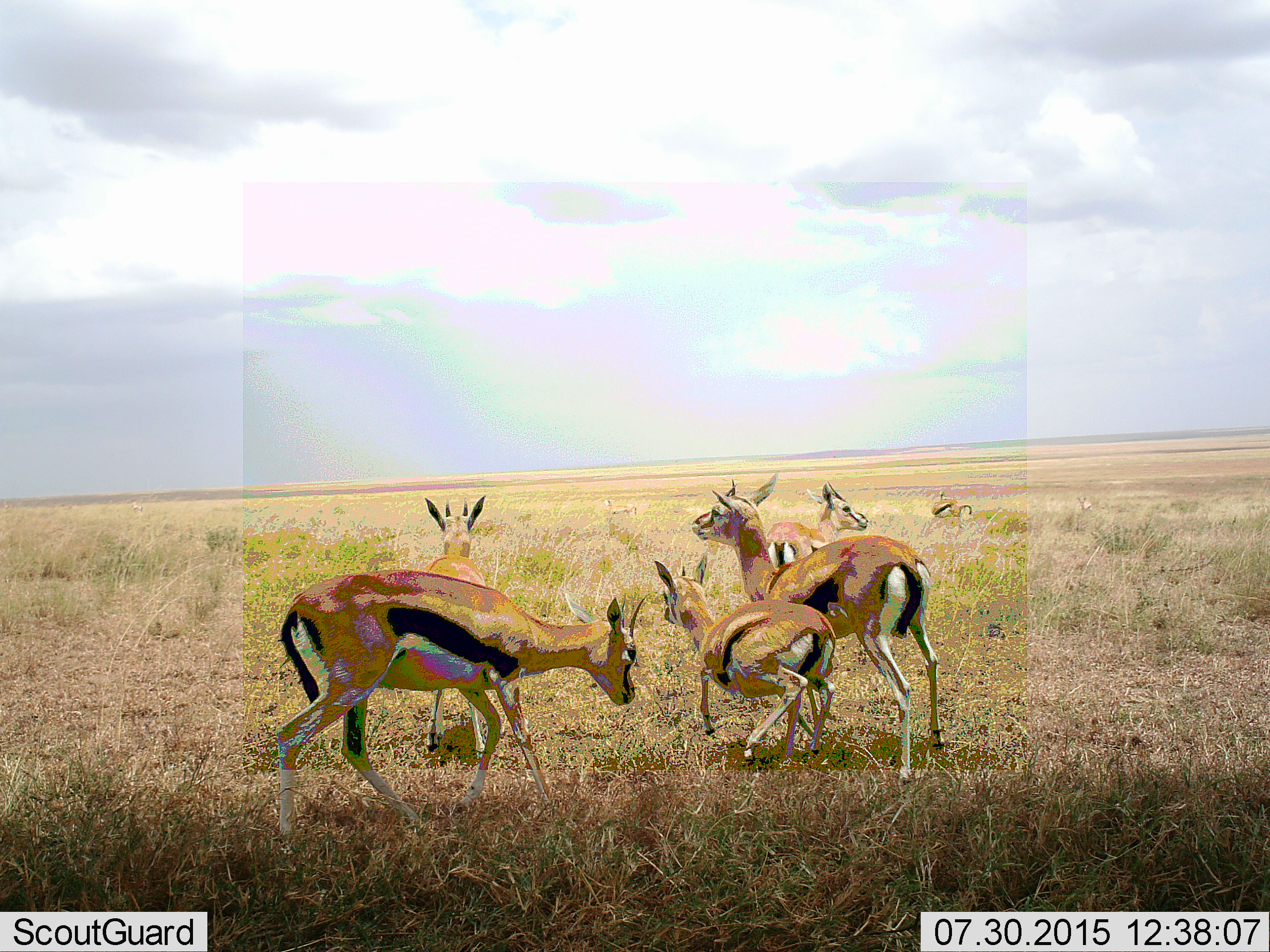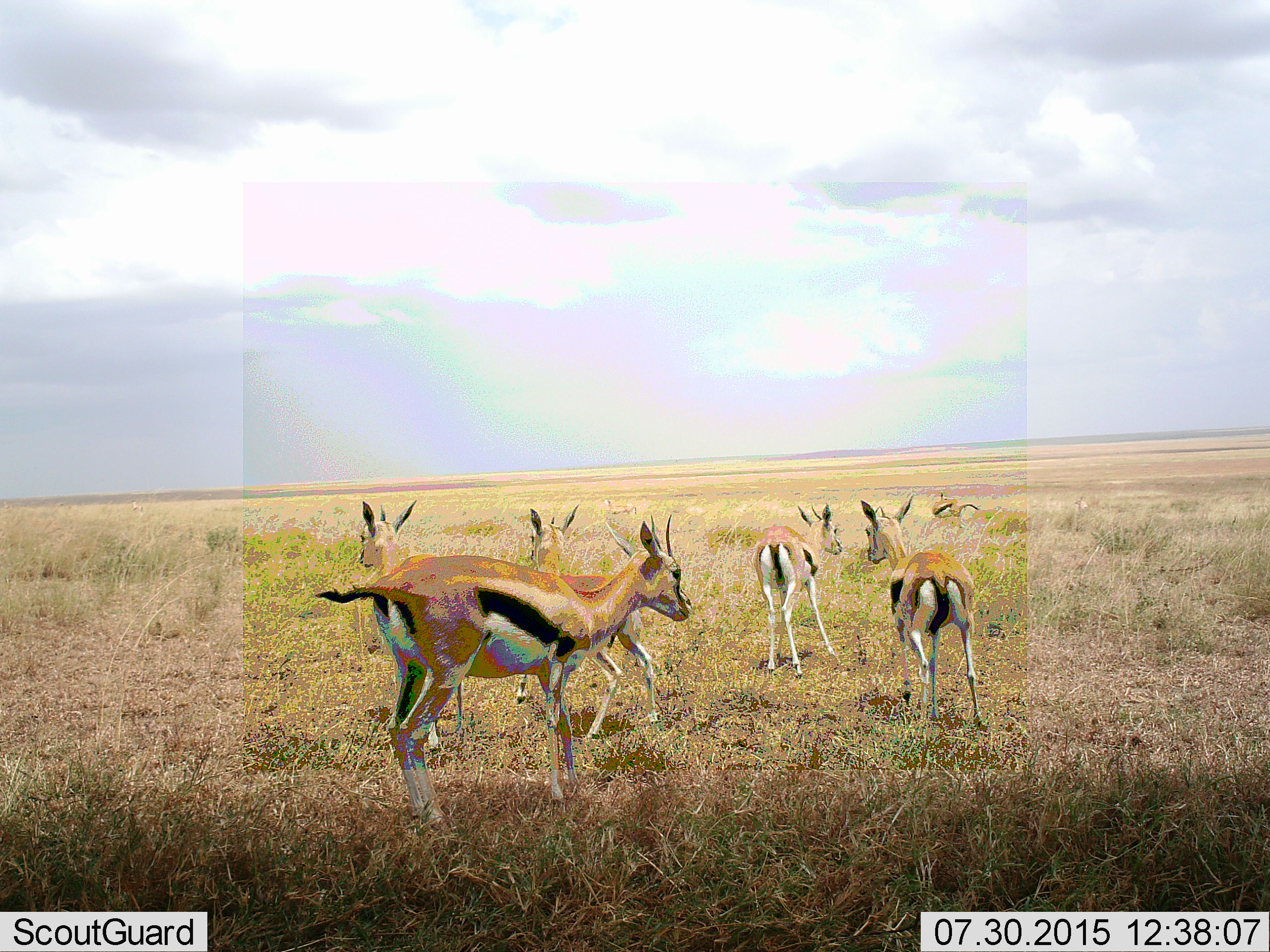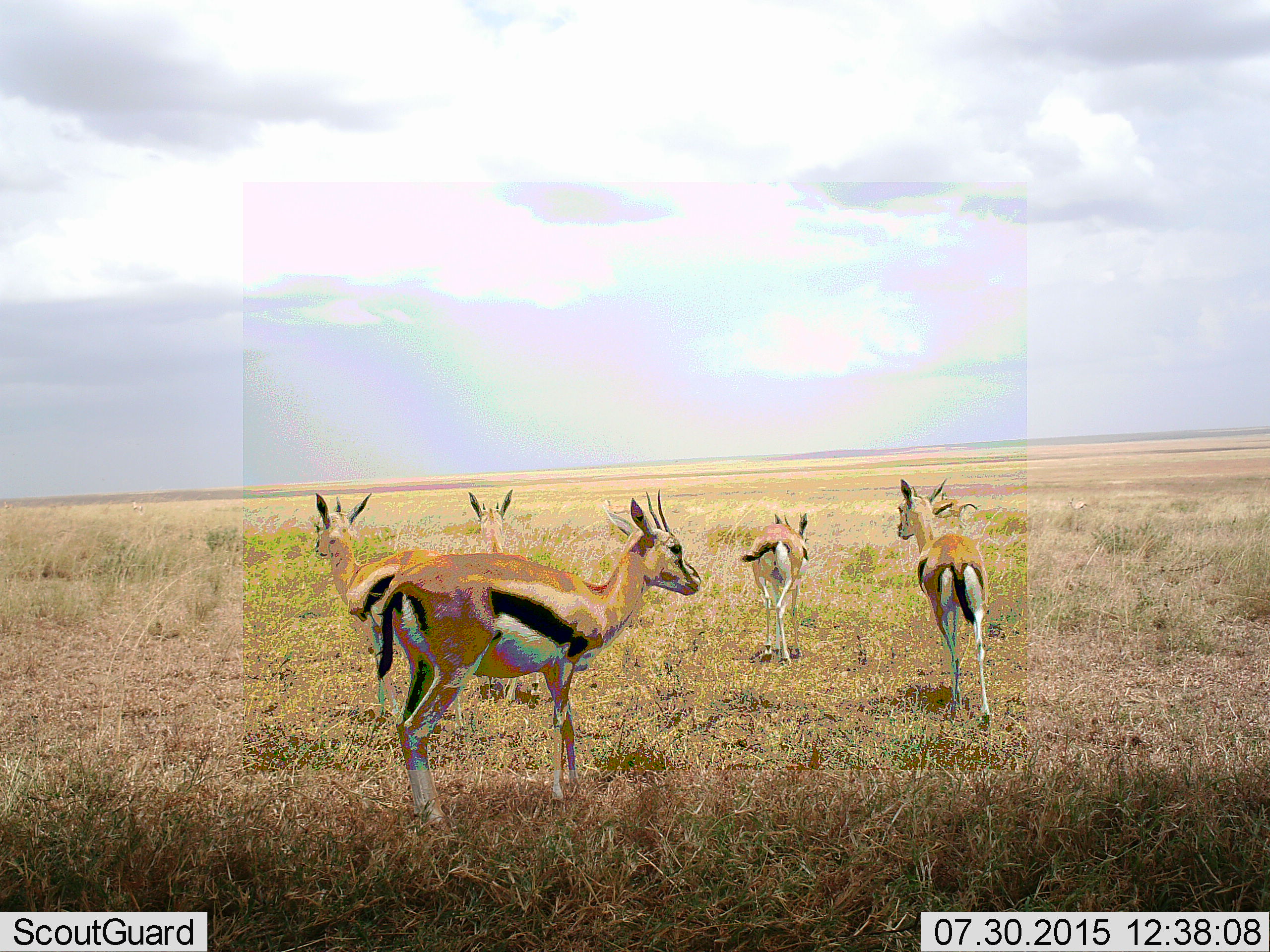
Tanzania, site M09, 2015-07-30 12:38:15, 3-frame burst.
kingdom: Animalia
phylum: Chordata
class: Mammalia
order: Artiodactyla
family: Bovidae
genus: Eudorcas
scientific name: Eudorcas thomsonii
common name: thomson's gazelle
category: gazellethomsons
Gazellethomsons (thomson's gazelle) (Eudorcas thomsonii), count 7. Behavior (volunteer vote fractions): standing 50%, resting 12%, moving 100%, interacting 25%. Young present (vote fraction): 50%. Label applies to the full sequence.